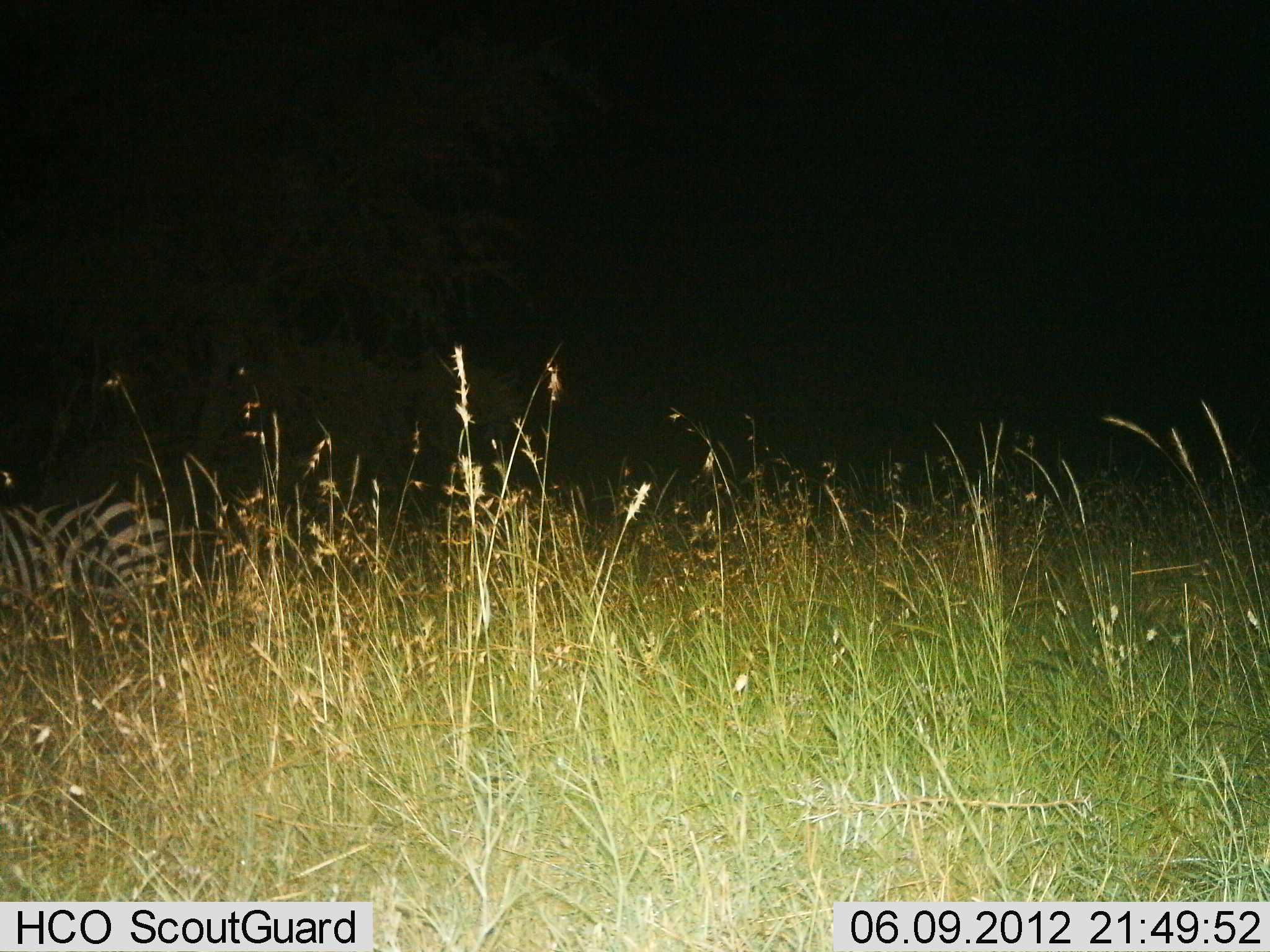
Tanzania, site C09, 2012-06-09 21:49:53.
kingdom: Animalia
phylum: Chordata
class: Mammalia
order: Perissodactyla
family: Equidae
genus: Equus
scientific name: Equus quagga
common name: plains zebra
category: zebra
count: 1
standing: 60%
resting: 40%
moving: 0%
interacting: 0%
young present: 0%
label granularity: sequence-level